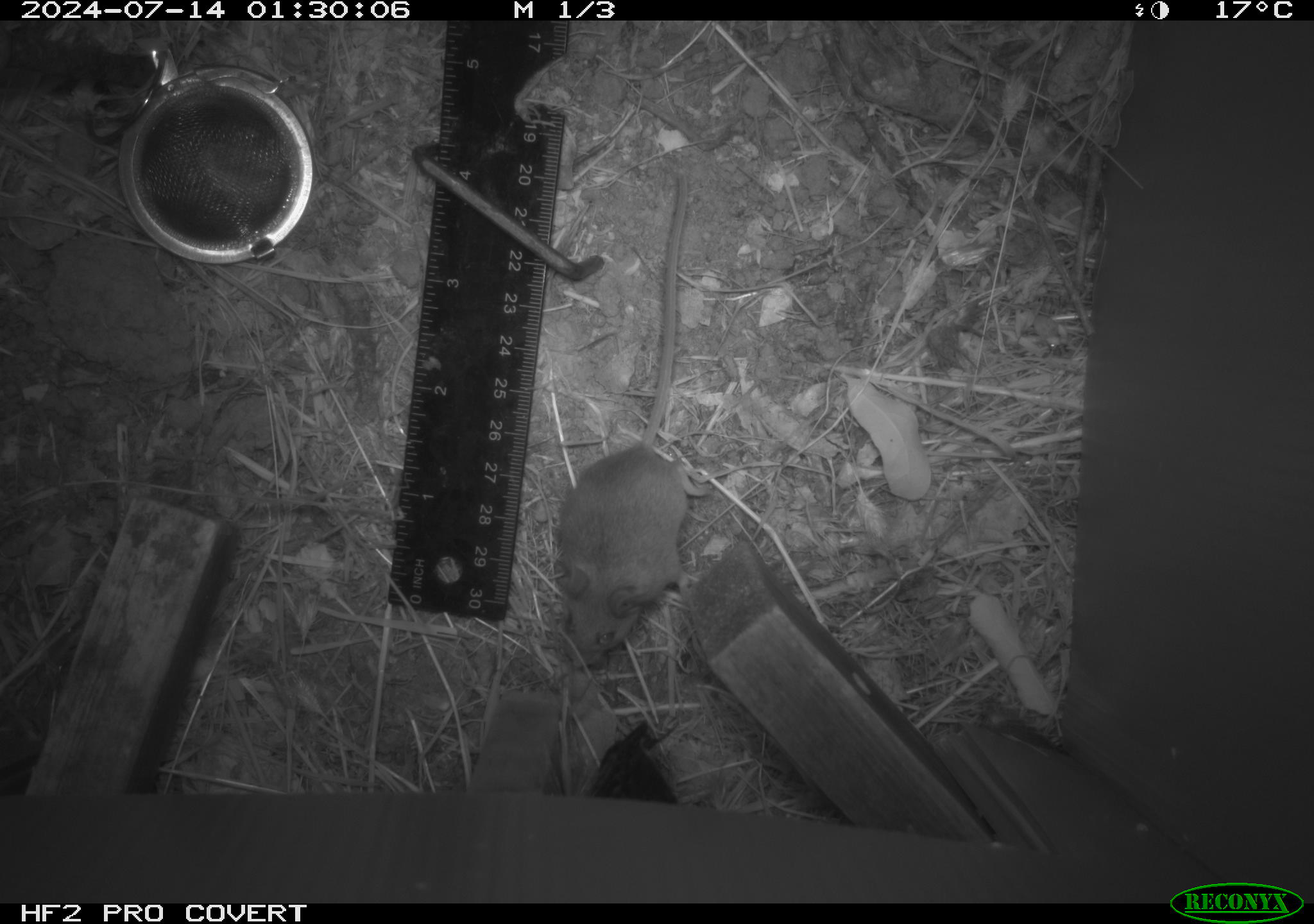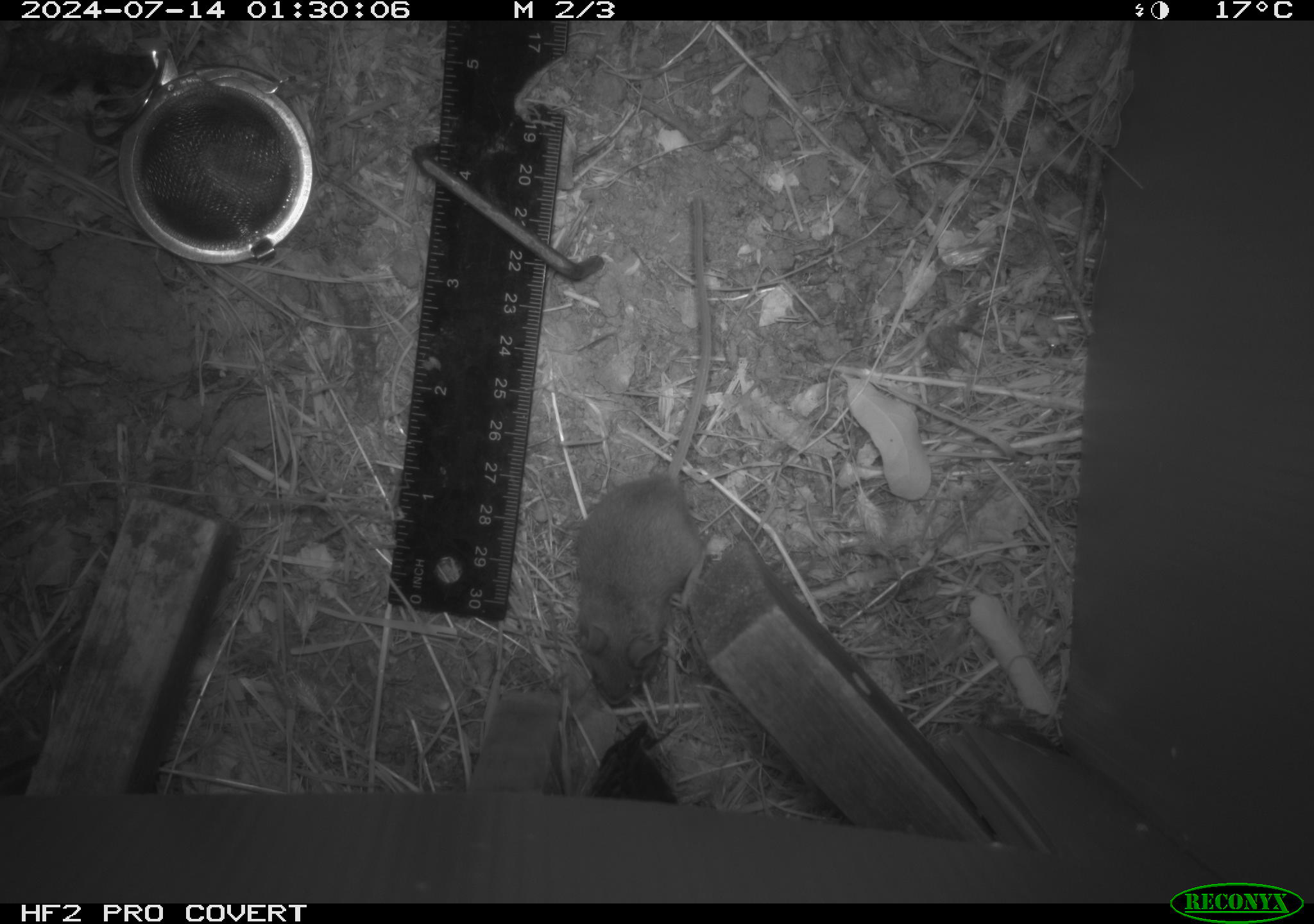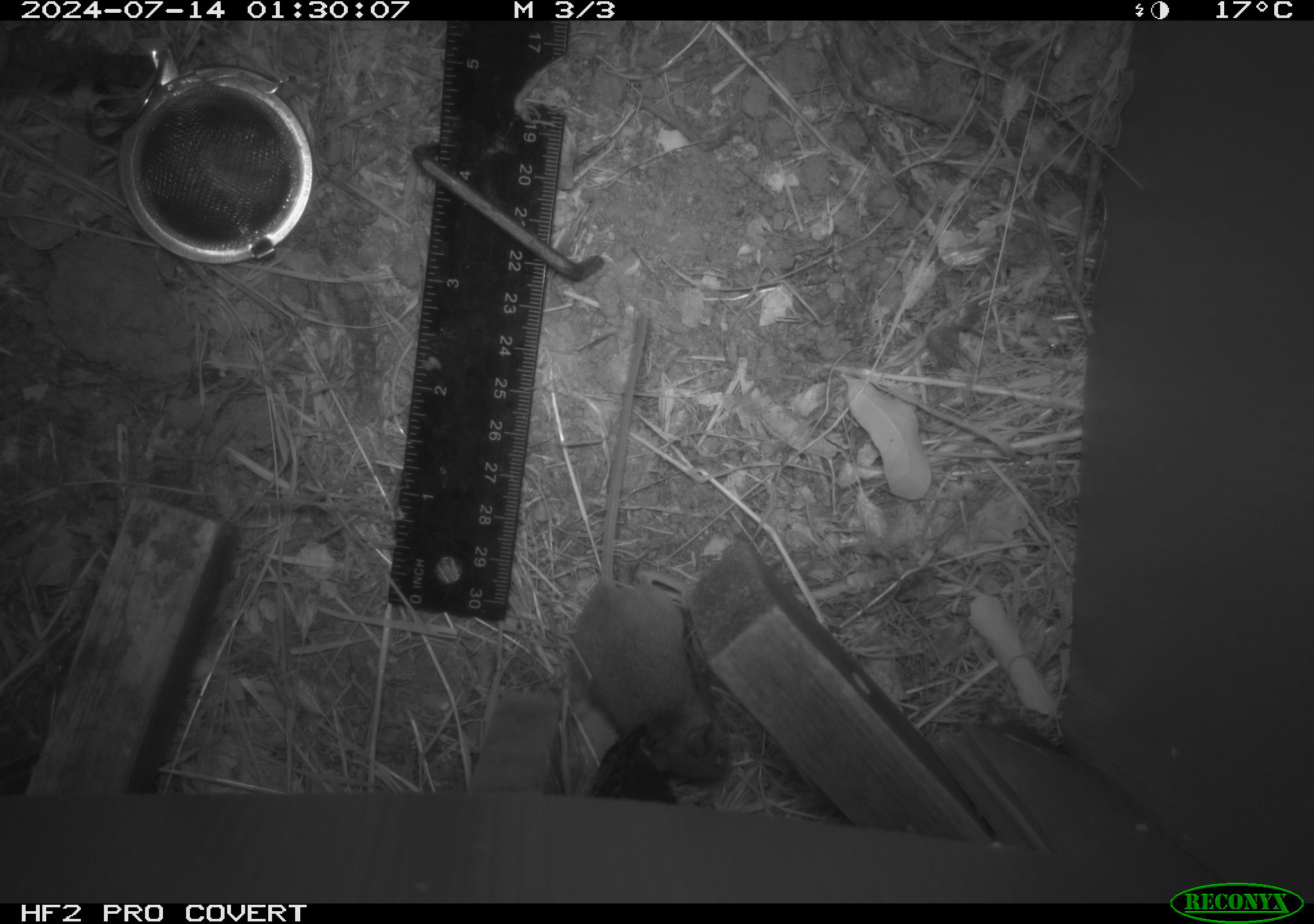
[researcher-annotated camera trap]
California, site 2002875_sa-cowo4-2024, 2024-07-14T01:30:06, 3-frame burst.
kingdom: Animalia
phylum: Chordata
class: Mammalia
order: Rodentia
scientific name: Rodentia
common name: mouse species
Mouse species (Rodentia).